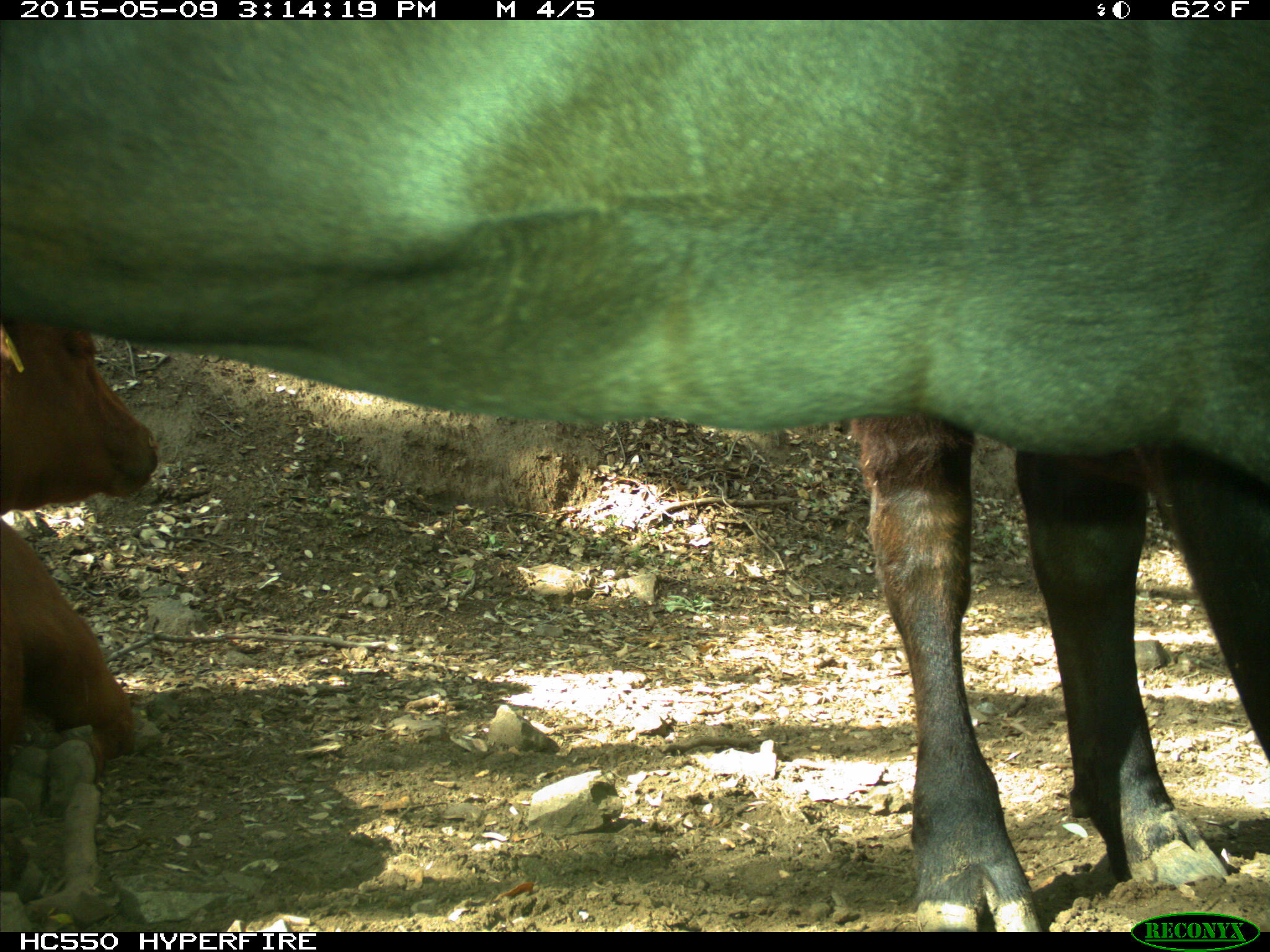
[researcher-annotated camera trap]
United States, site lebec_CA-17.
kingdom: Animalia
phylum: Chordata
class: Mammalia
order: Artiodactyla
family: Bovidae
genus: Bos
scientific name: Bos taurus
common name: domestic cow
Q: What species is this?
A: Bos taurus (domestic cow).